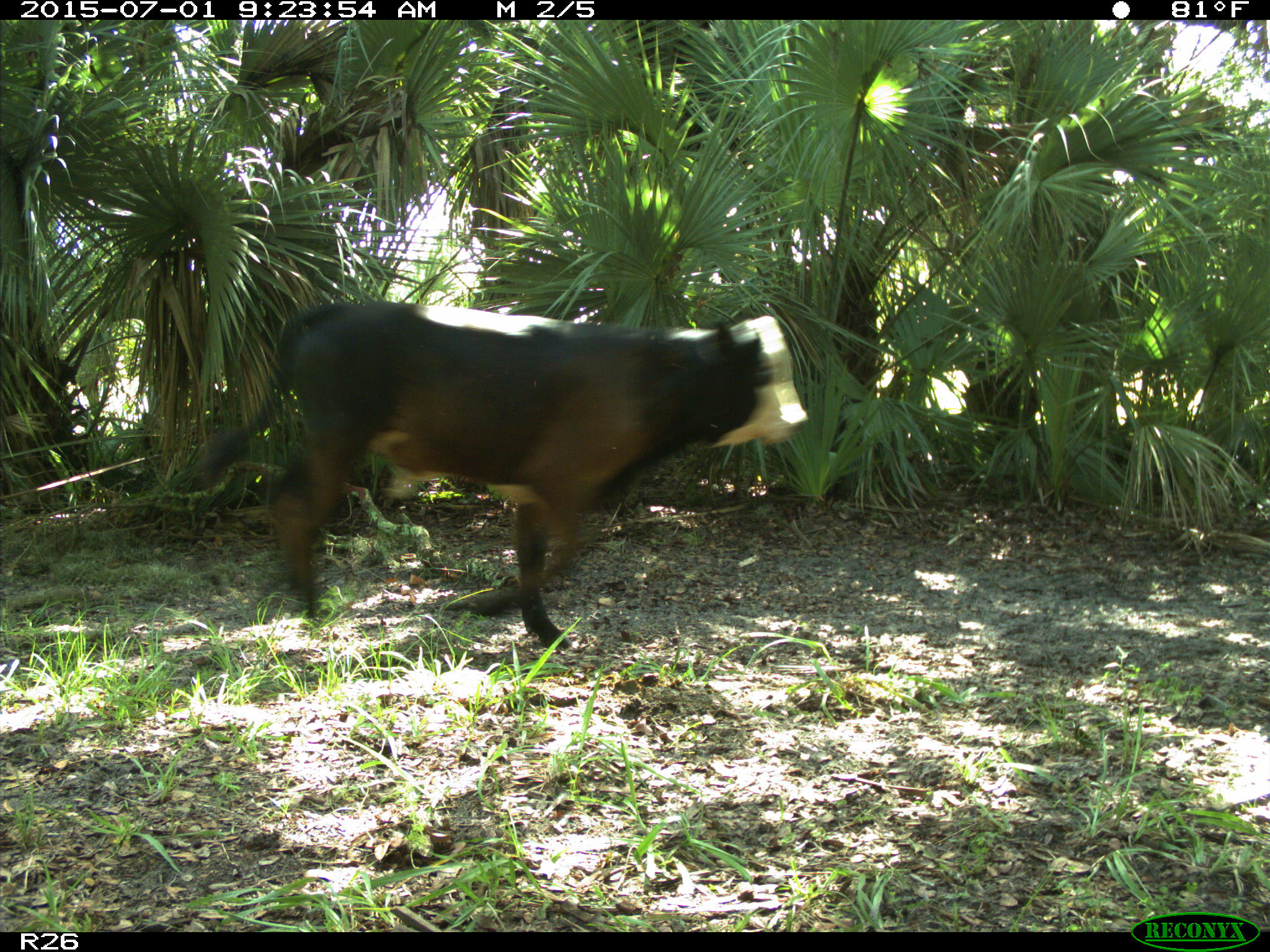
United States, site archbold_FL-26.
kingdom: Animalia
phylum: Chordata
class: Mammalia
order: Artiodactyla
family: Bovidae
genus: Bos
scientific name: Bos taurus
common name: domestic cow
Bos taurus (domestic cow).